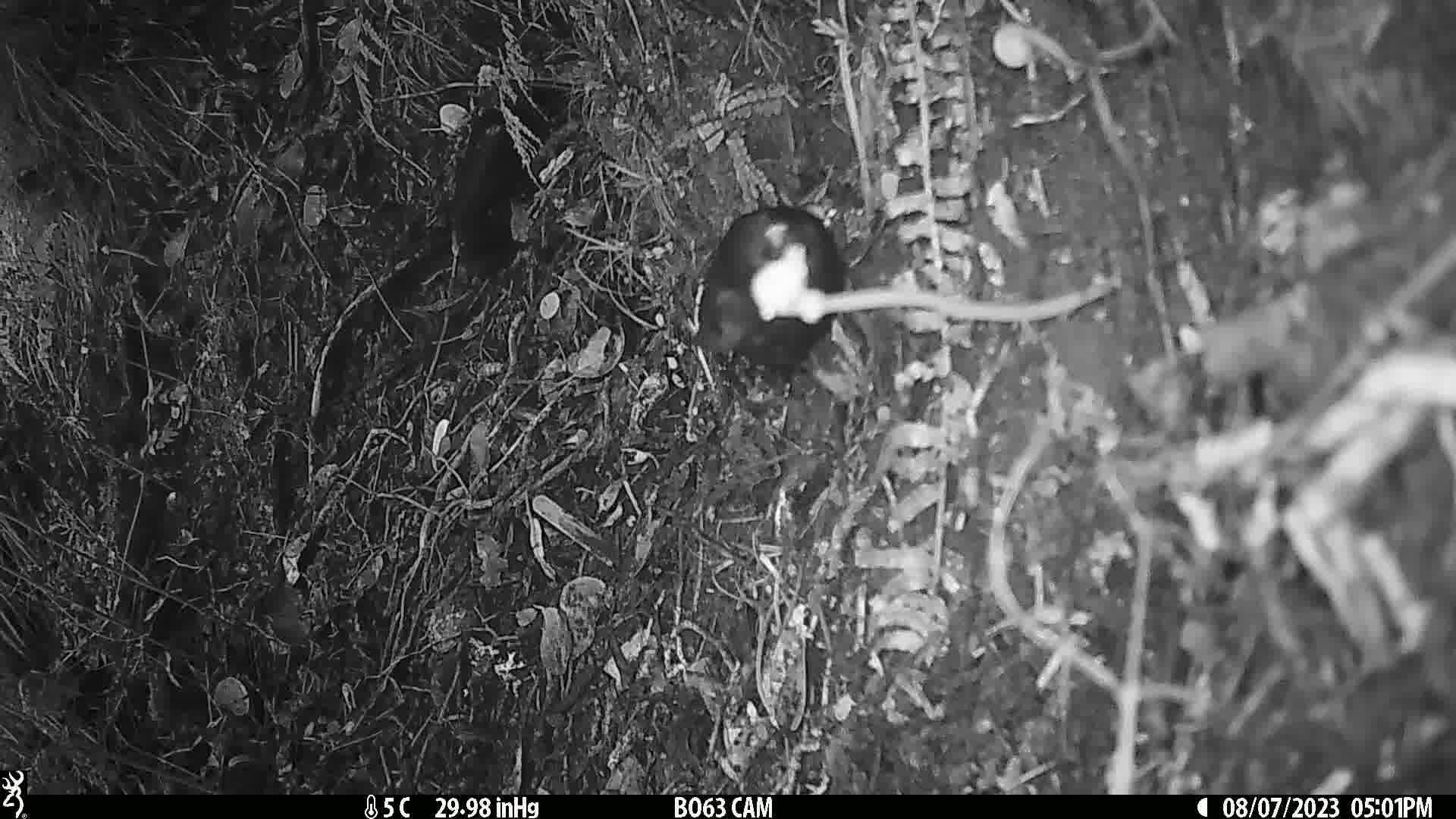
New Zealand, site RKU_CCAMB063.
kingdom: Animalia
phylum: Chordata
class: Aves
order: Passeriformes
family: Turdidae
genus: Turdus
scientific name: Turdus merula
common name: eurasian blackbird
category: blackbird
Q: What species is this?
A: Blackbird (eurasian blackbird) (Turdus merula).